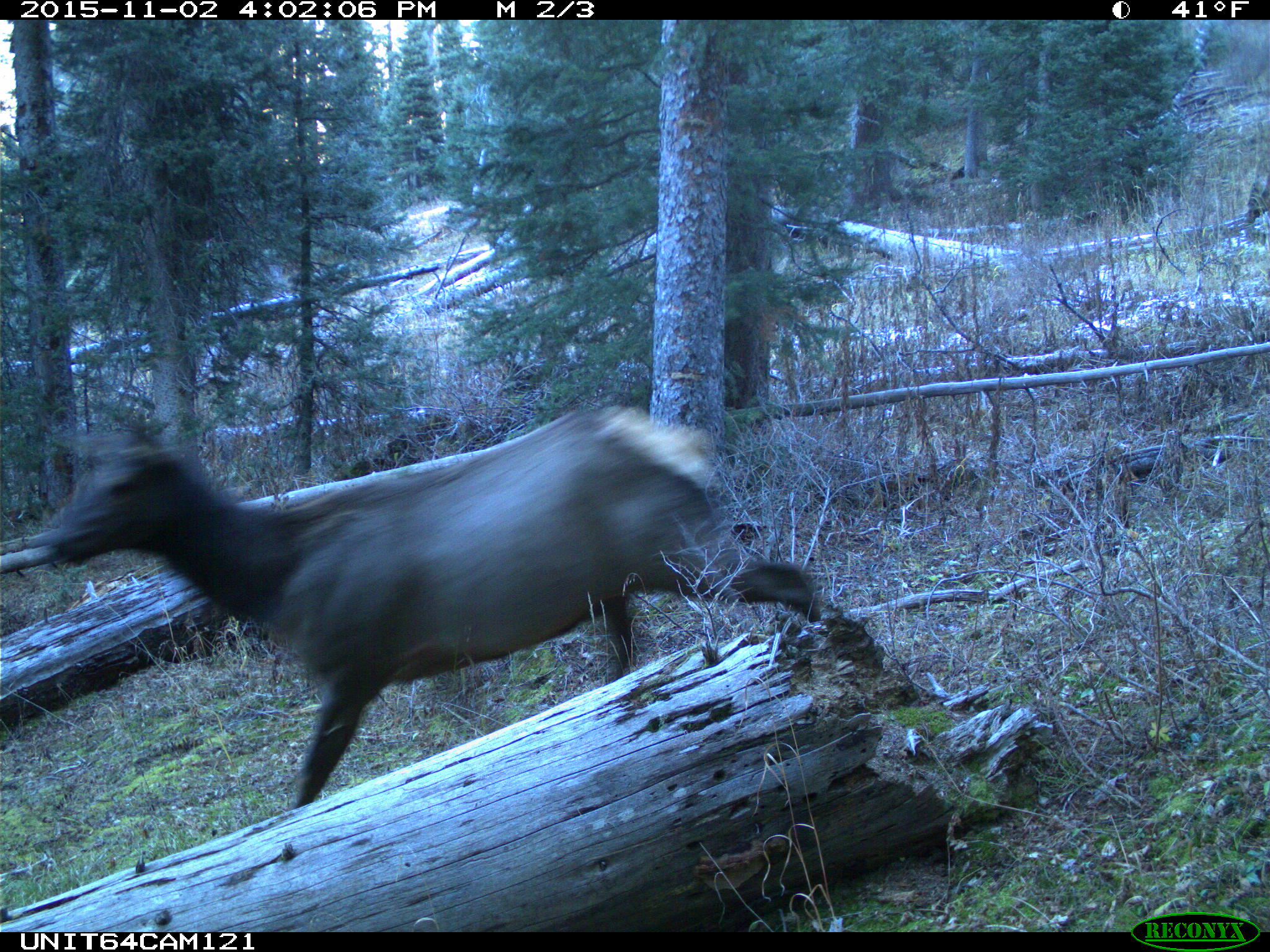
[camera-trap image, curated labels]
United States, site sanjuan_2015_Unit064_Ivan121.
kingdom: Animalia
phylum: Chordata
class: Mammalia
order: Artiodactyla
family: Cervidae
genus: Cervus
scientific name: Cervus elaphus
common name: red deer